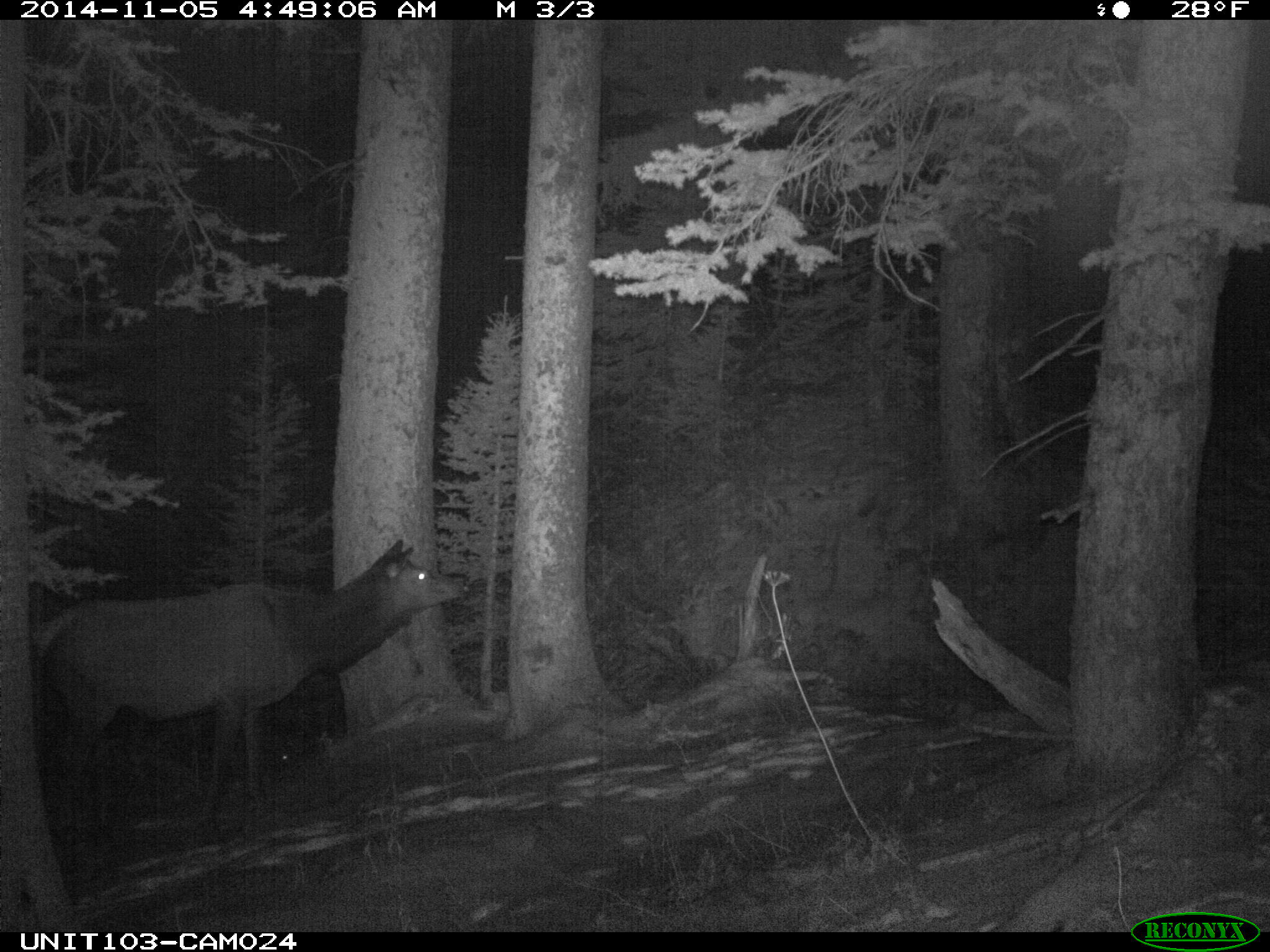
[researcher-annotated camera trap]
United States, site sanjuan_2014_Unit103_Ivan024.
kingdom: Animalia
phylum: Chordata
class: Mammalia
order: Artiodactyla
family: Cervidae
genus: Cervus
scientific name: Cervus elaphus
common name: red deer